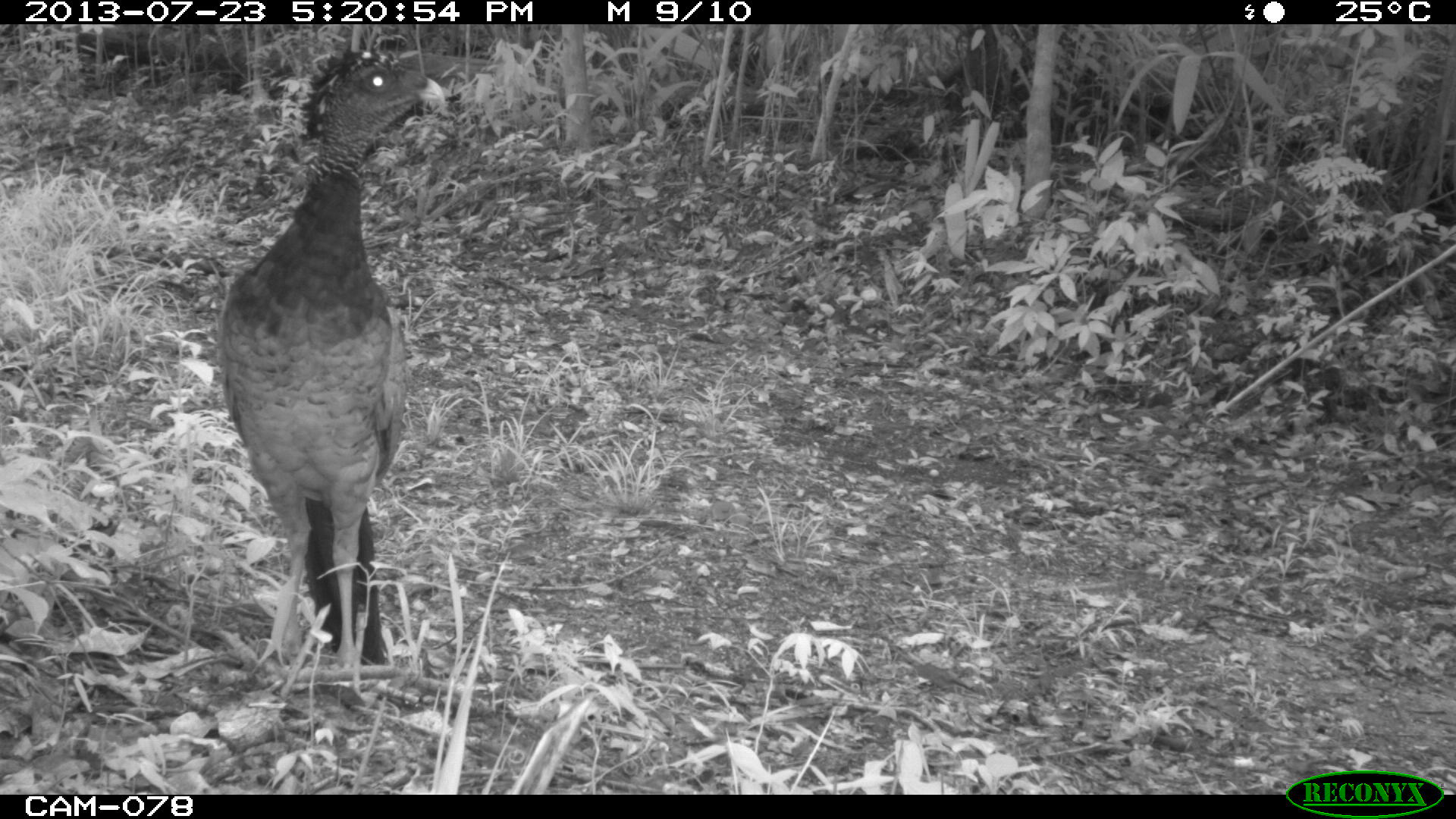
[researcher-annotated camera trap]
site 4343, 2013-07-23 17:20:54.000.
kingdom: Animalia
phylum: Chordata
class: Aves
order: Galliformes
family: Cracidae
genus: Crax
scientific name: Crax rubra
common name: great curassow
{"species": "Crax rubra (great curassow)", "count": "1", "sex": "female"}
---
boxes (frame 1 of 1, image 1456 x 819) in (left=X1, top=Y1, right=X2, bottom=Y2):
crax rubra: (left=212, top=42, right=446, bottom=678)